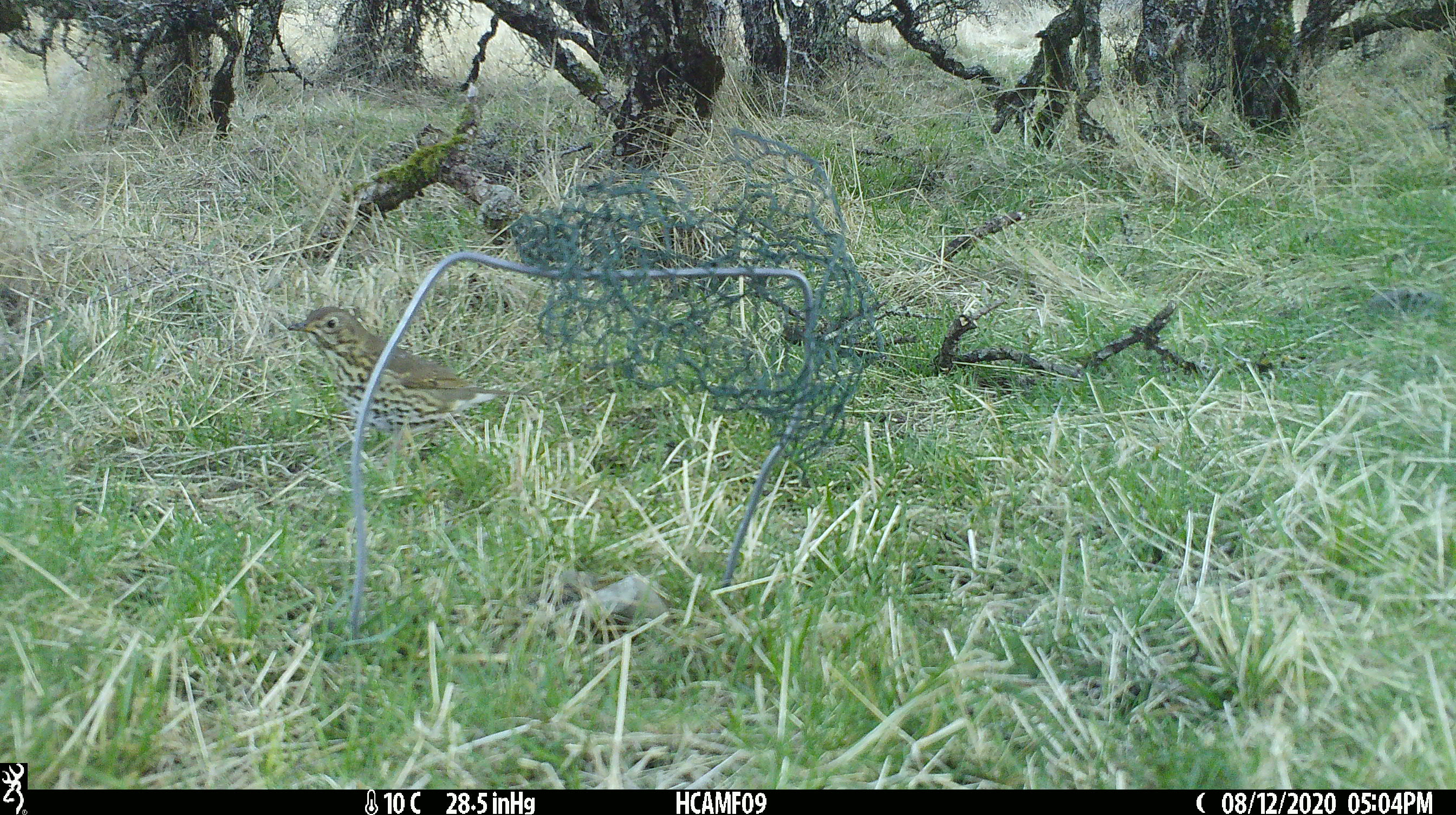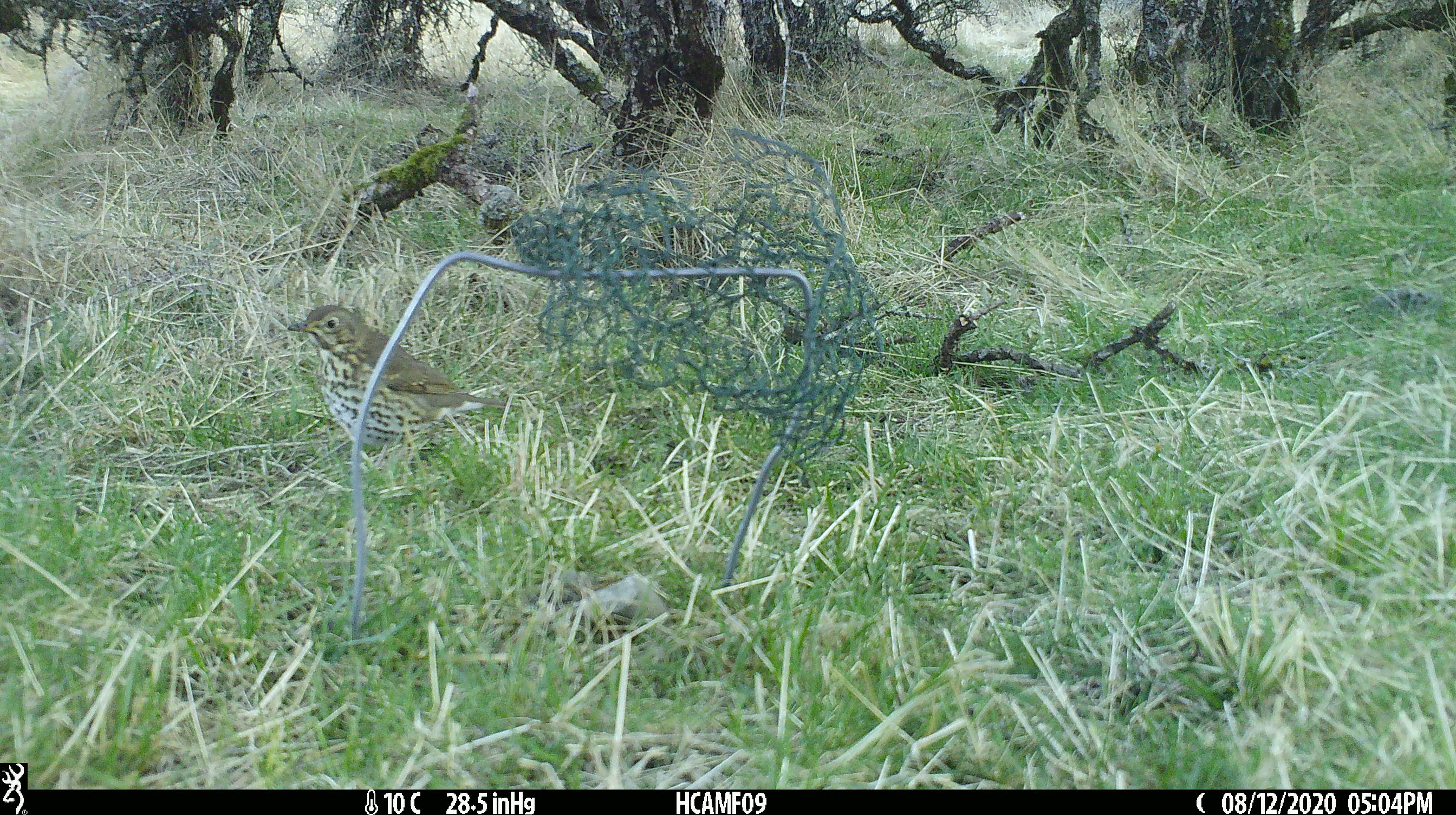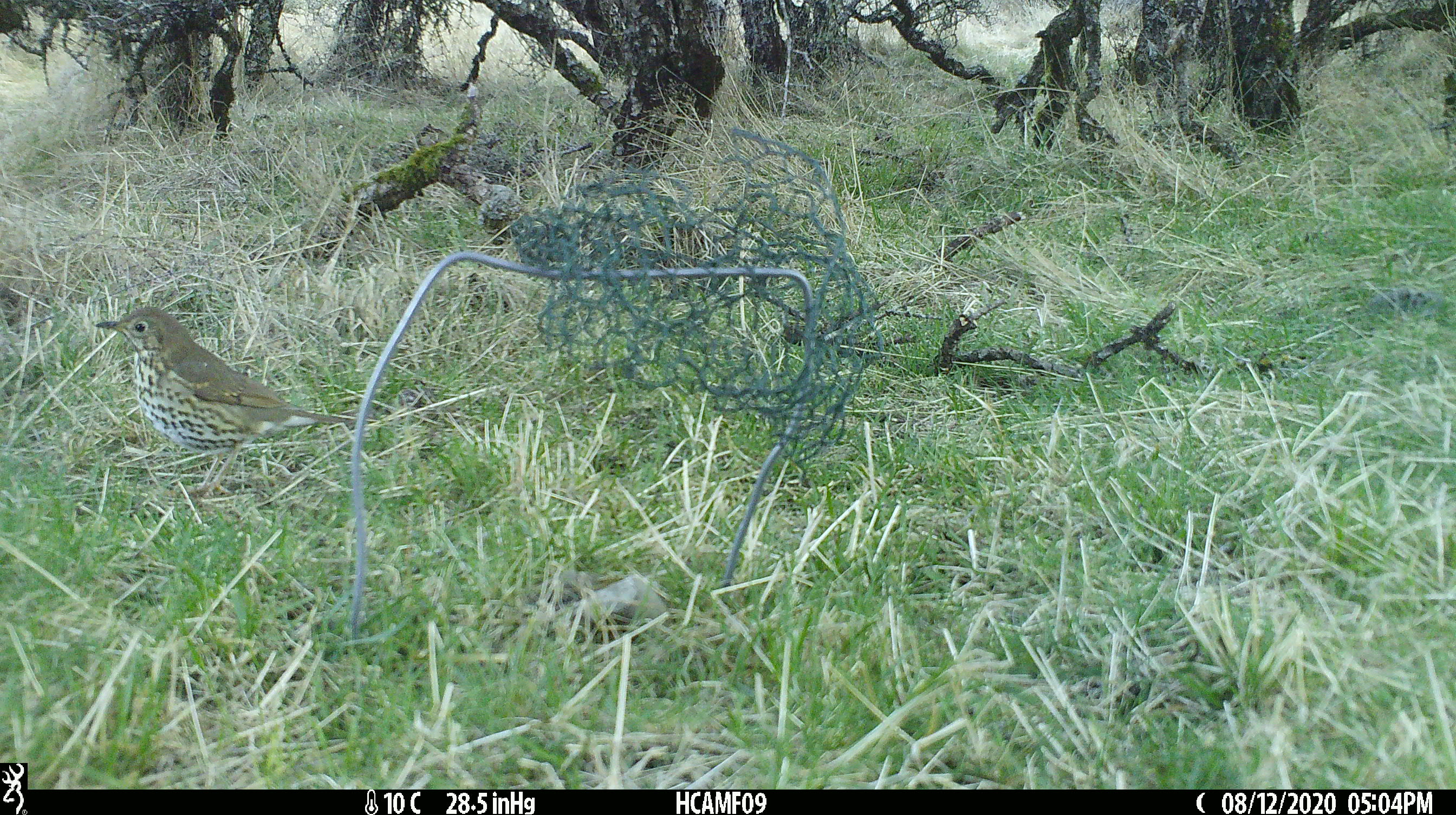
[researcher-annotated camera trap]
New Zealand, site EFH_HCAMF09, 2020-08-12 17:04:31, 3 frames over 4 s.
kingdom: Animalia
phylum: Chordata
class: Aves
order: Passeriformes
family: Turdidae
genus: Turdus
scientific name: Turdus philomelos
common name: song thrush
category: thrush